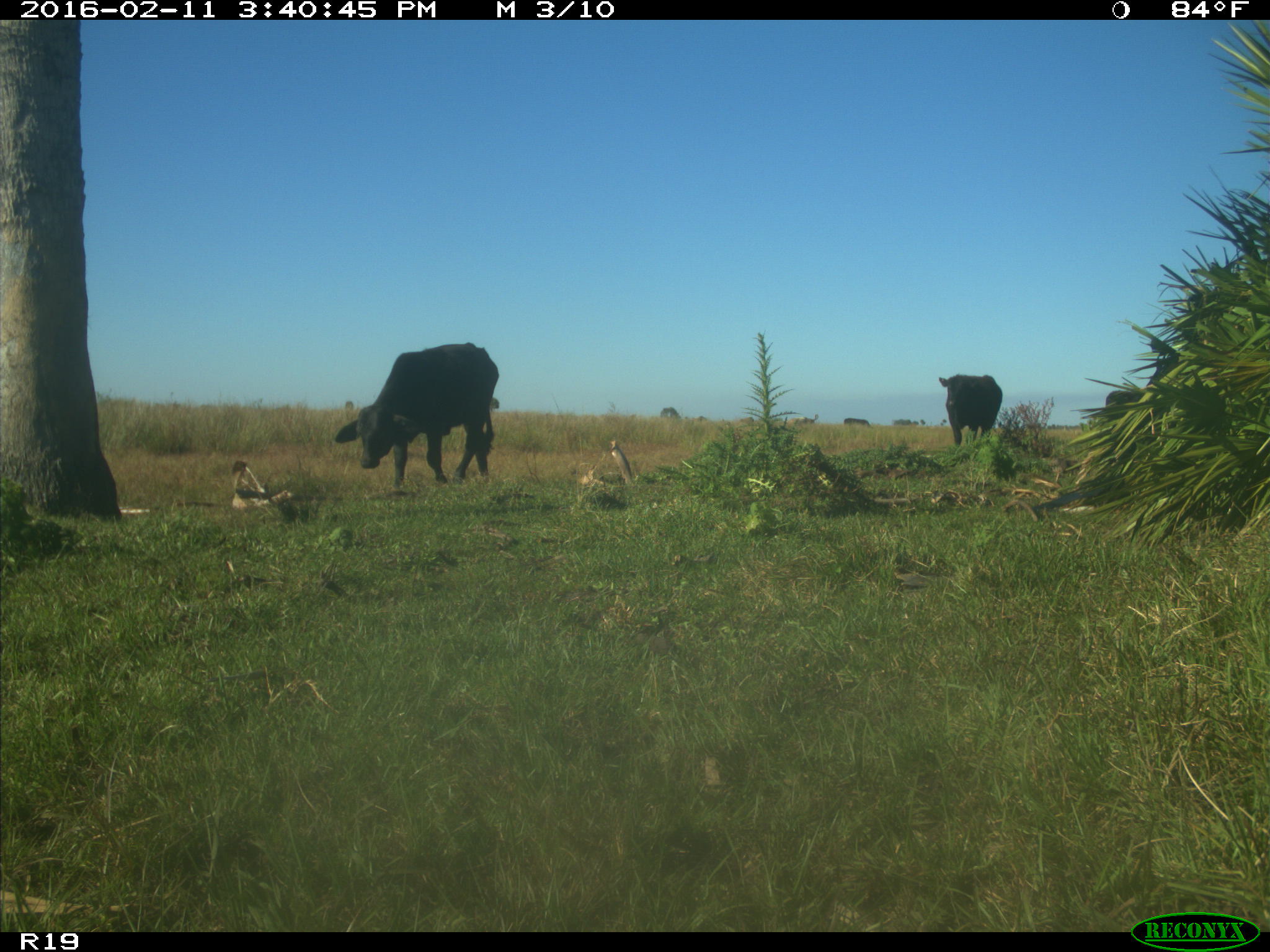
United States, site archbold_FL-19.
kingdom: Animalia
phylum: Chordata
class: Mammalia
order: Artiodactyla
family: Bovidae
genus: Bos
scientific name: Bos taurus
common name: domestic cow